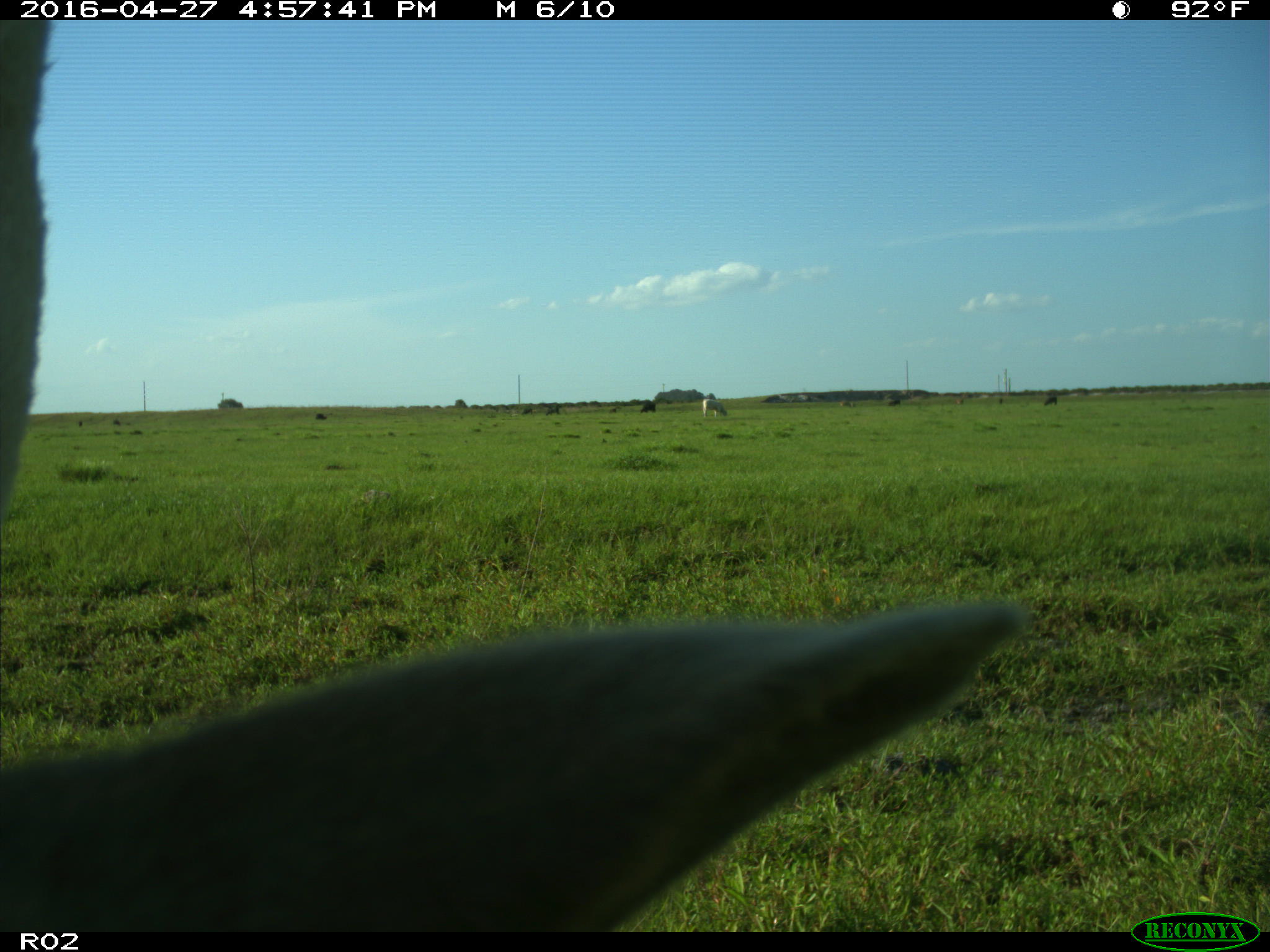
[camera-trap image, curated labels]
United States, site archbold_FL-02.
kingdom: Animalia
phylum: Chordata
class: Mammalia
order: Artiodactyla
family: Bovidae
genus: Bos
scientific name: Bos taurus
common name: domestic cow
Bos taurus (domestic cow).